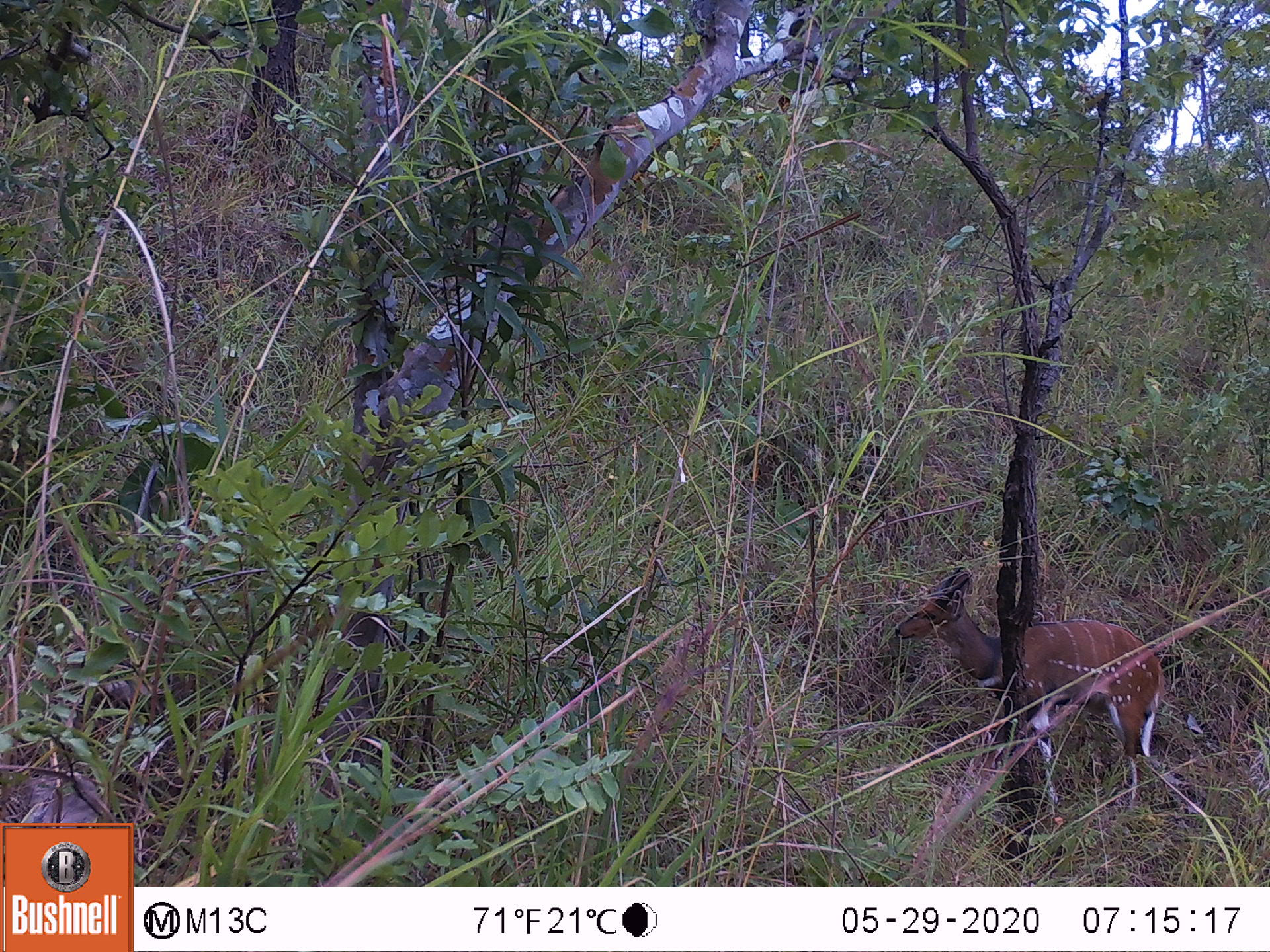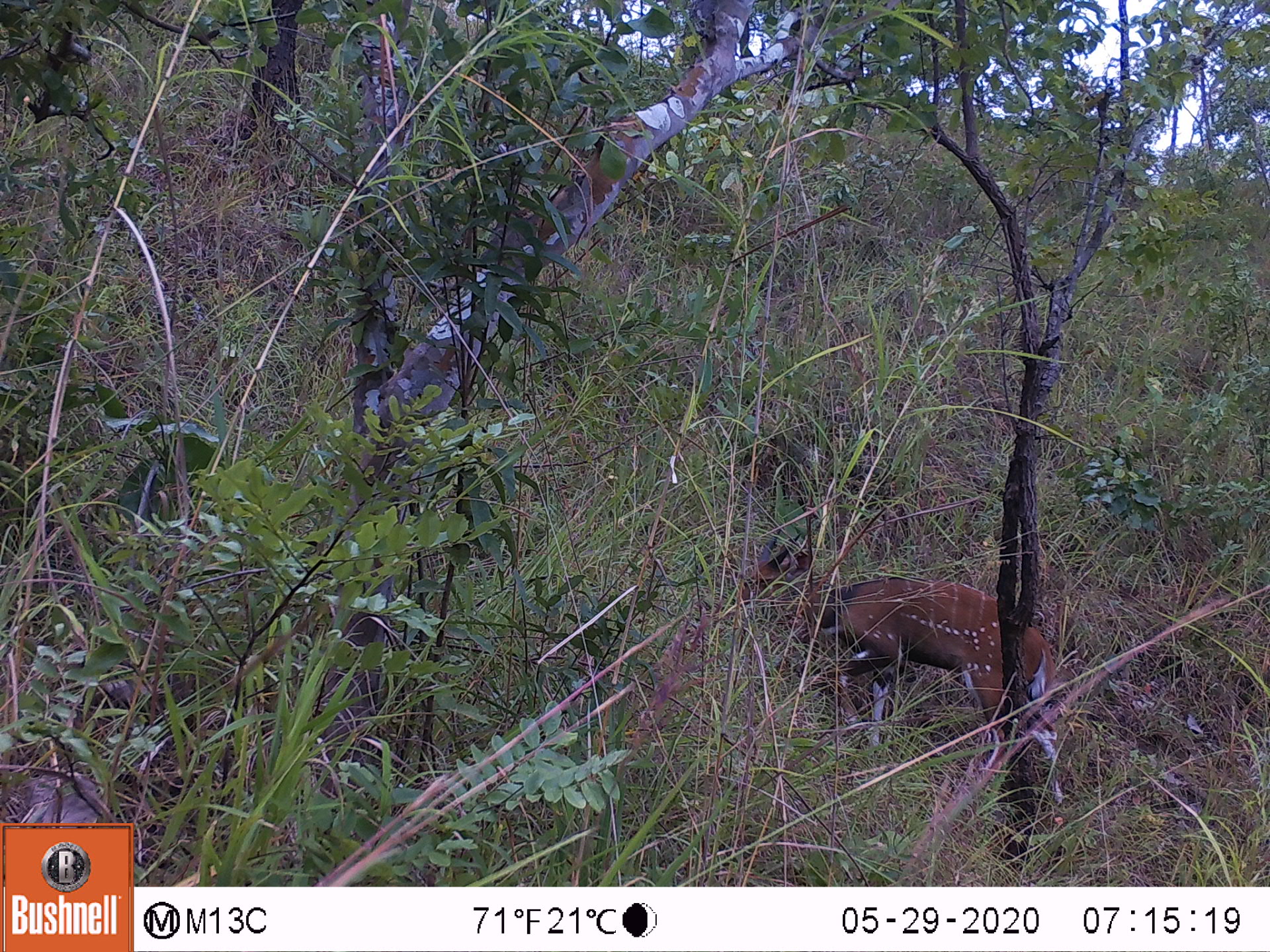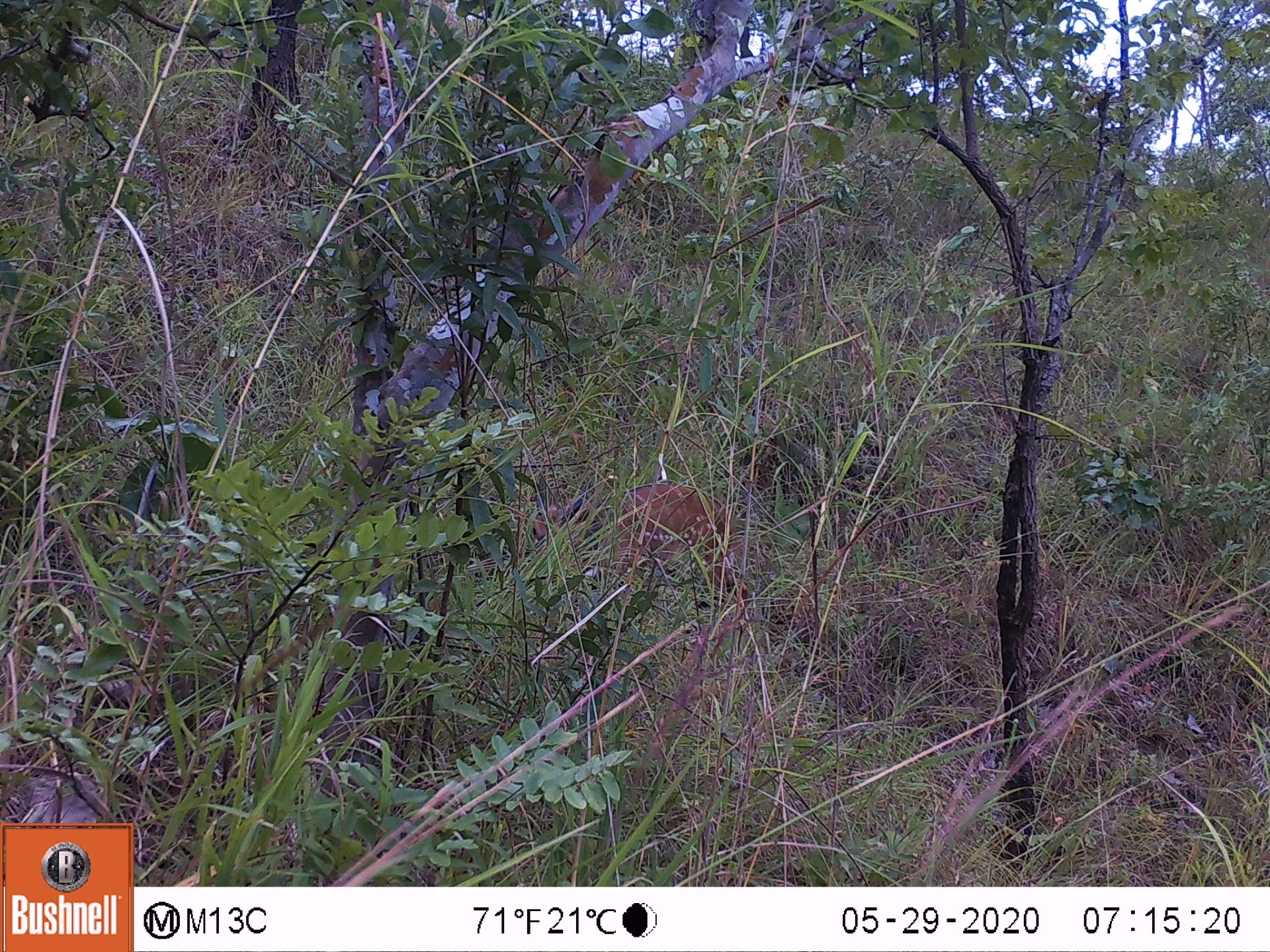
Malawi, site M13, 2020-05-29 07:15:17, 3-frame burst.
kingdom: Animalia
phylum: Chordata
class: Mammalia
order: Artiodactyla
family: Bovidae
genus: Tragelaphus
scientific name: Tragelaphus sylvaticus sylvaticus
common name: cape bushbuck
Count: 1.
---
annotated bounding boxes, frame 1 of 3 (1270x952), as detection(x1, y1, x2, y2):
cape bushbuck: detection(894, 547, 1171, 826)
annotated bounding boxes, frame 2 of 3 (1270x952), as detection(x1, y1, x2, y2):
cape bushbuck: detection(732, 527, 1068, 824)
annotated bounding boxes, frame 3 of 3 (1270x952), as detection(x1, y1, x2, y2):
cape bushbuck: detection(522, 461, 754, 647)